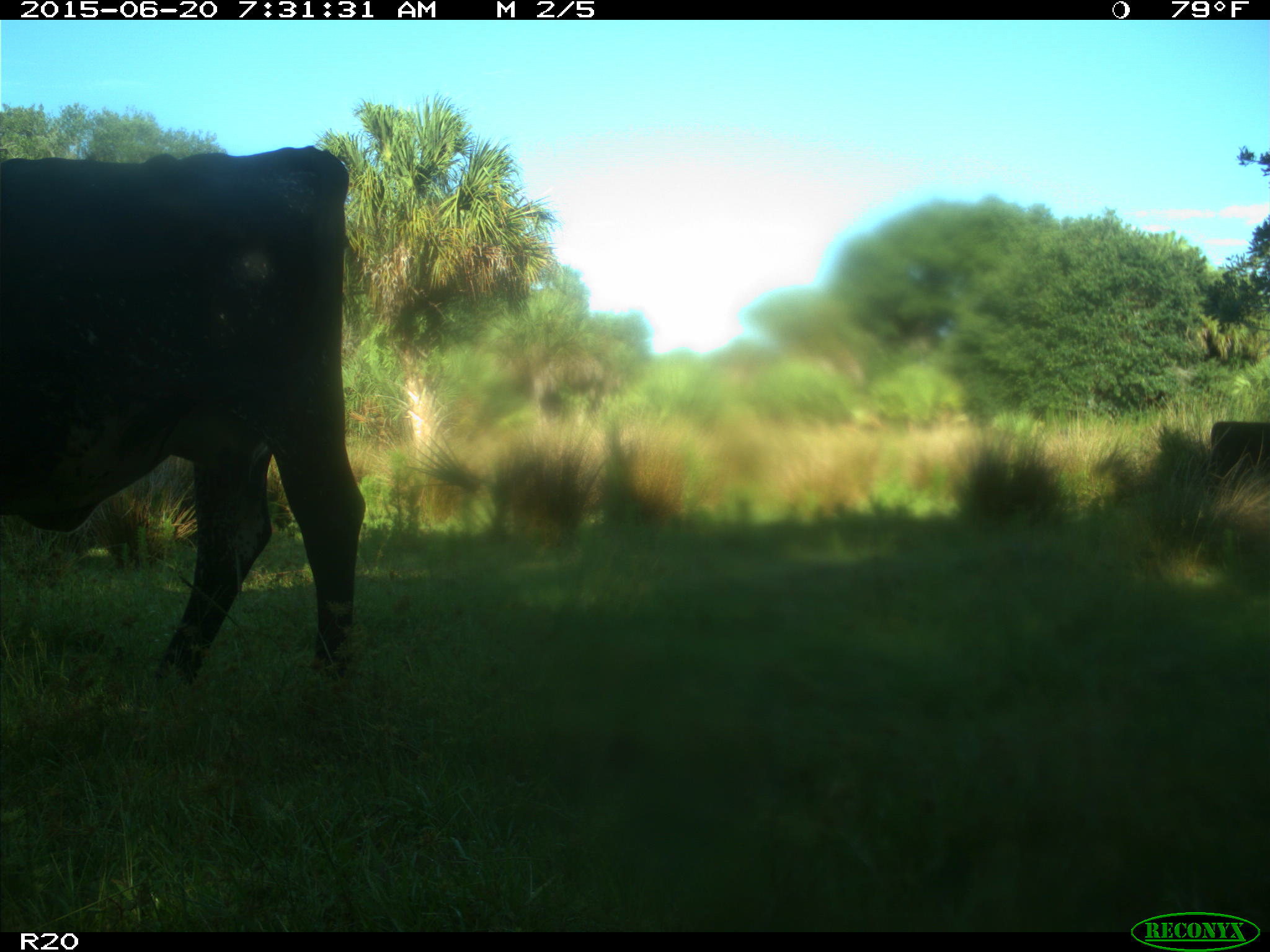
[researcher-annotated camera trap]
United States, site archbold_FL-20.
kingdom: Animalia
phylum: Chordata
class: Mammalia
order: Artiodactyla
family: Bovidae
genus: Bos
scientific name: Bos taurus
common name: domestic cow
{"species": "Bos taurus (domestic cow)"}